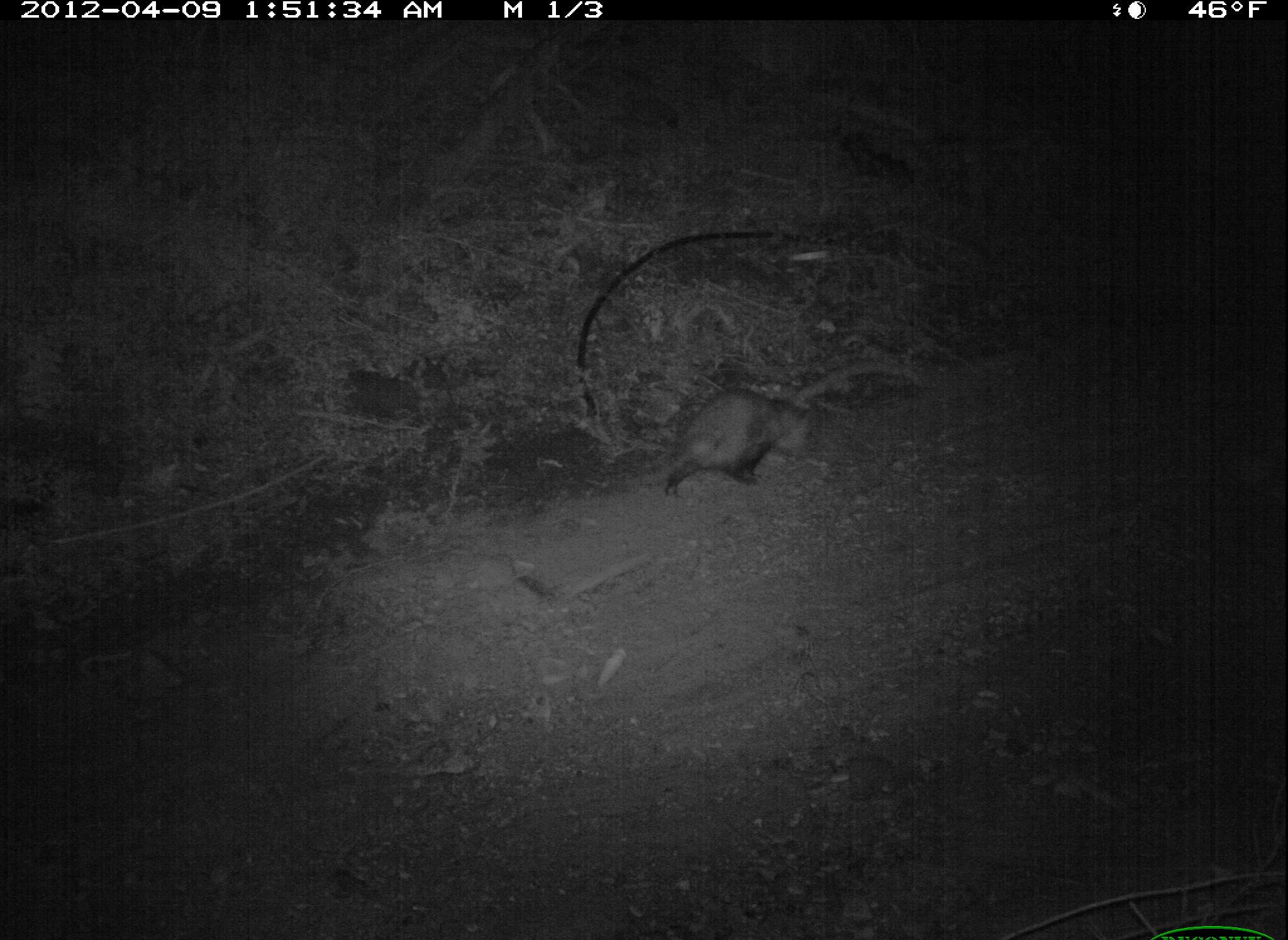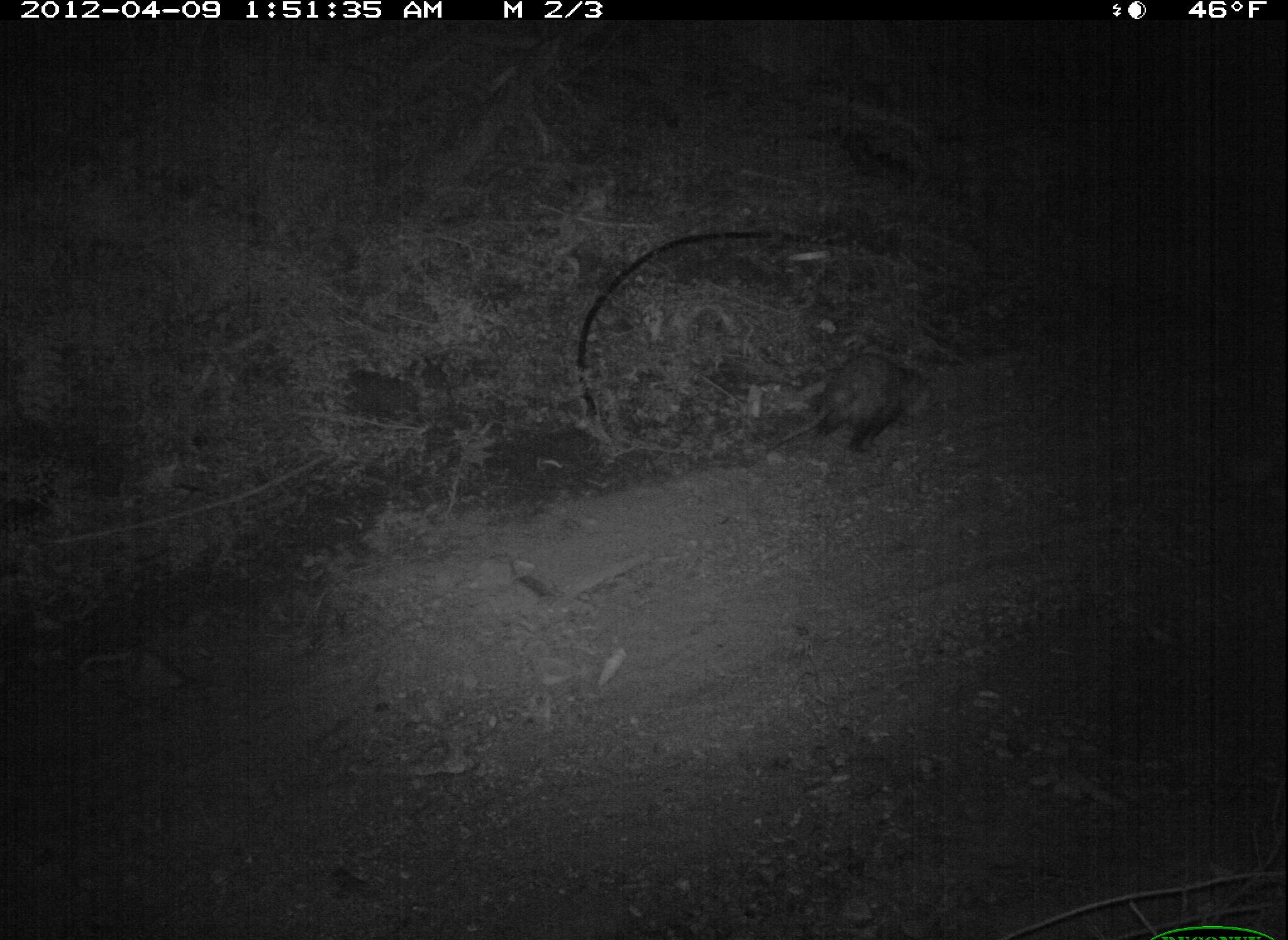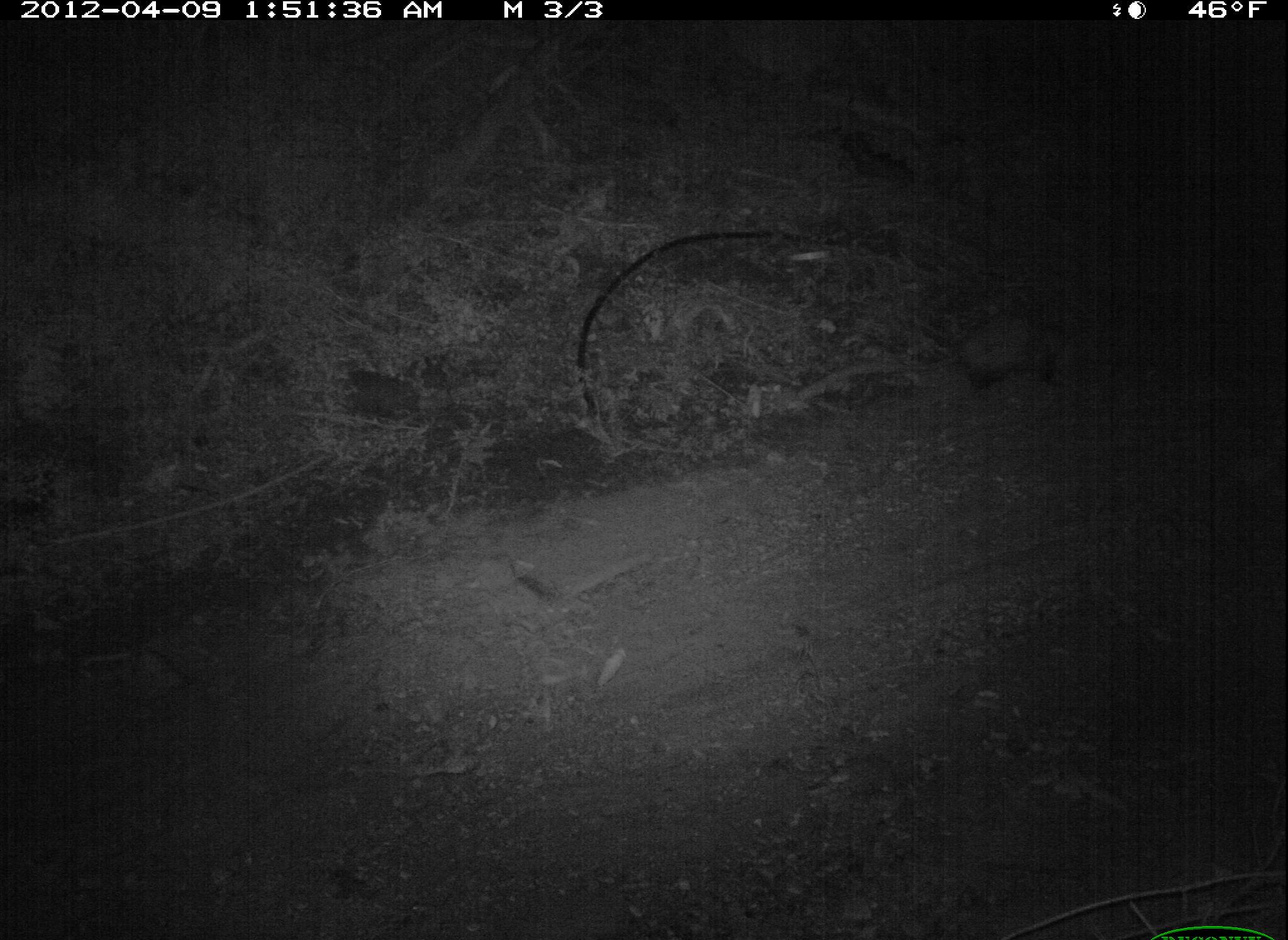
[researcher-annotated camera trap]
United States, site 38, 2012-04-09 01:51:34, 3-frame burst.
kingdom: Animalia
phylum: Chordata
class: Mammalia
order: Didelphimorphia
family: Didelphidae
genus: Didelphis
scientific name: Didelphis virginiana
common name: virginia opossum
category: opossum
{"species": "opossum (virginia opossum) (Didelphis virginiana)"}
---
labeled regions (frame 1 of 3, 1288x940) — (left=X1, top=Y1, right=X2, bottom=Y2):
opossum: (left=665, top=361, right=831, bottom=493)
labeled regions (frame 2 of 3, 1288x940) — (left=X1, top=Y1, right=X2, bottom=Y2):
opossum: (left=779, top=329, right=952, bottom=464)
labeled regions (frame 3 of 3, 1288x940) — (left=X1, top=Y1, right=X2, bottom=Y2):
opossum: (left=894, top=274, right=1131, bottom=393)